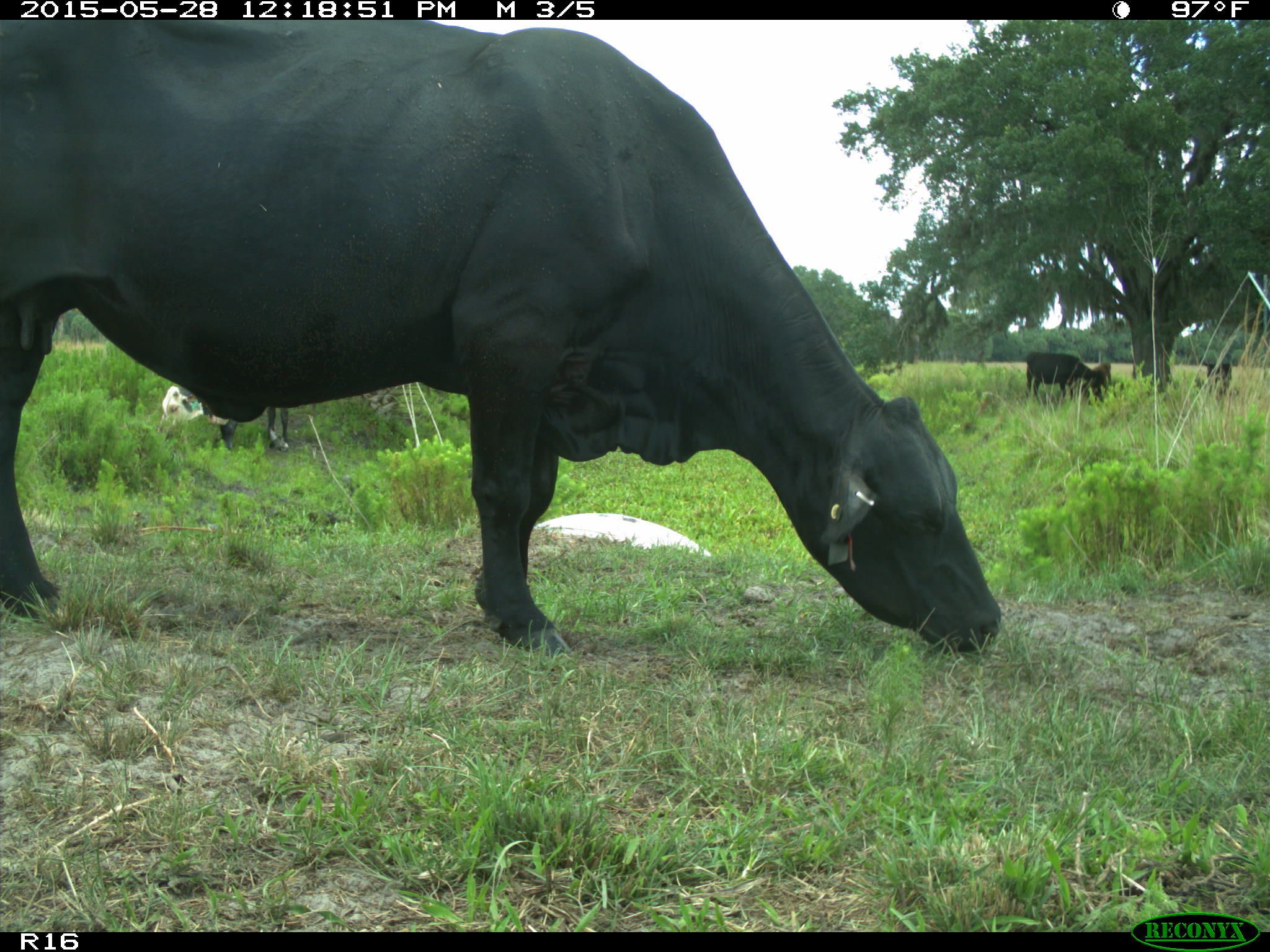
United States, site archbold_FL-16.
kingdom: Animalia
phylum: Chordata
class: Mammalia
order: Artiodactyla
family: Bovidae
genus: Bos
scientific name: Bos taurus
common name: domestic cow